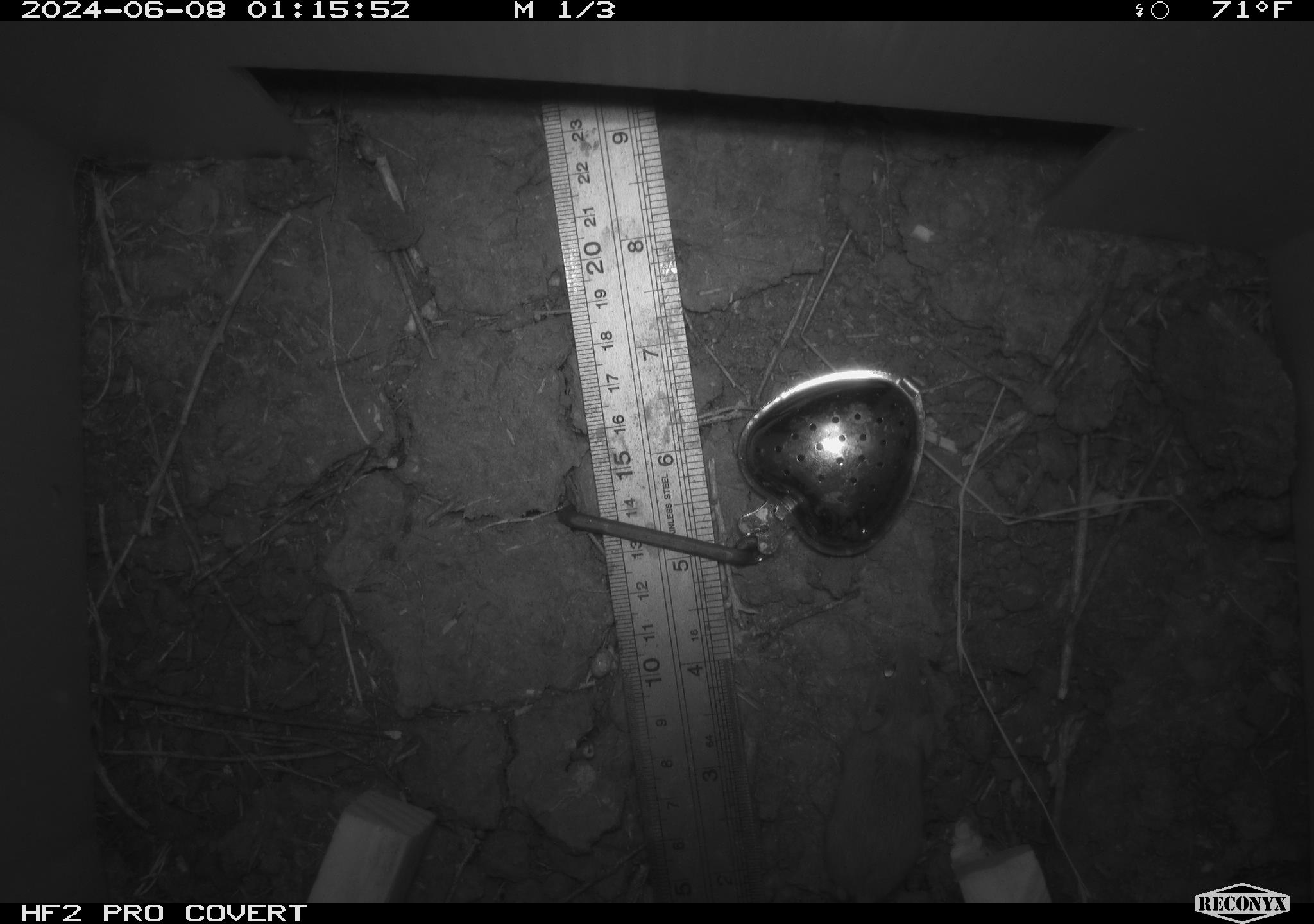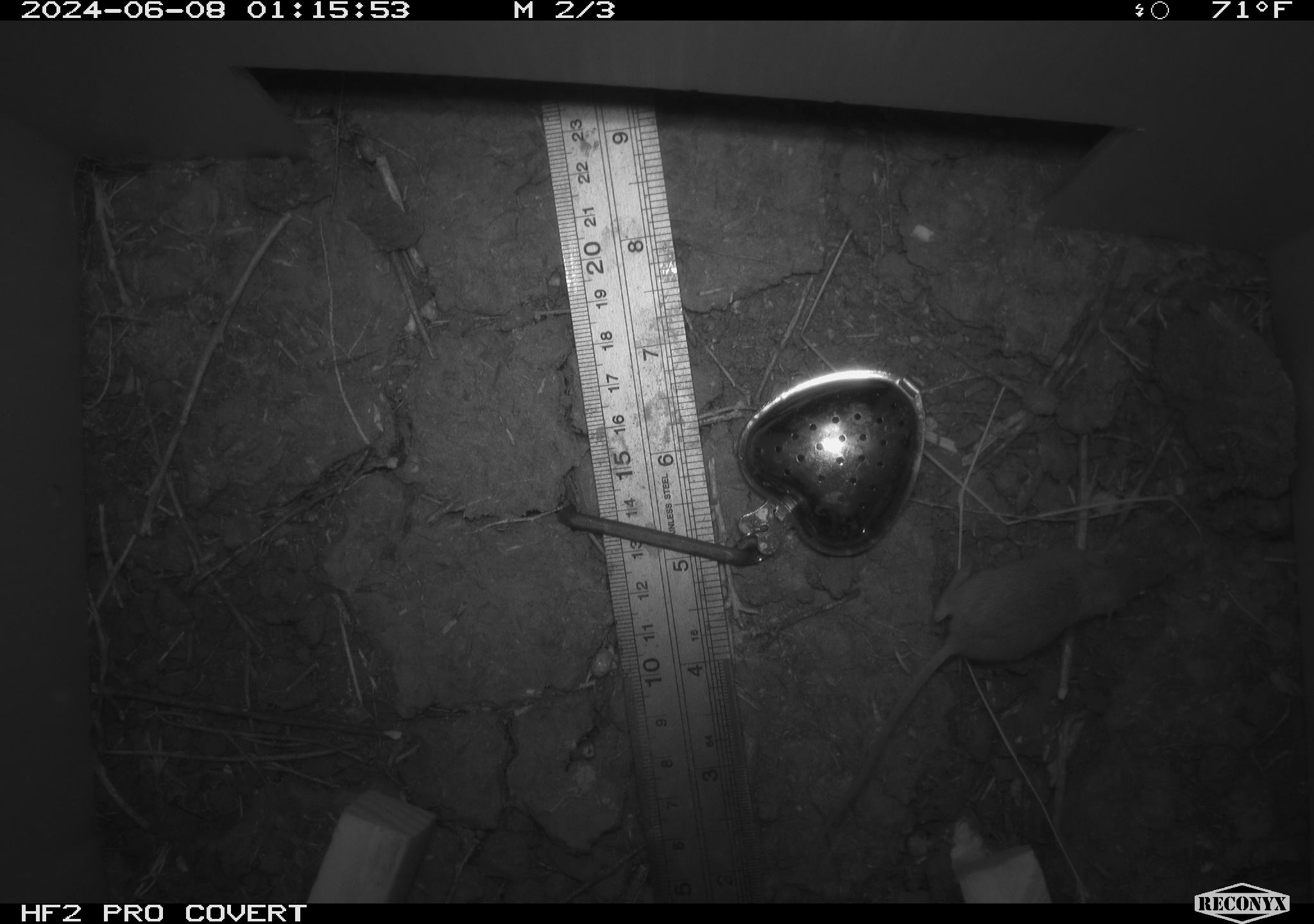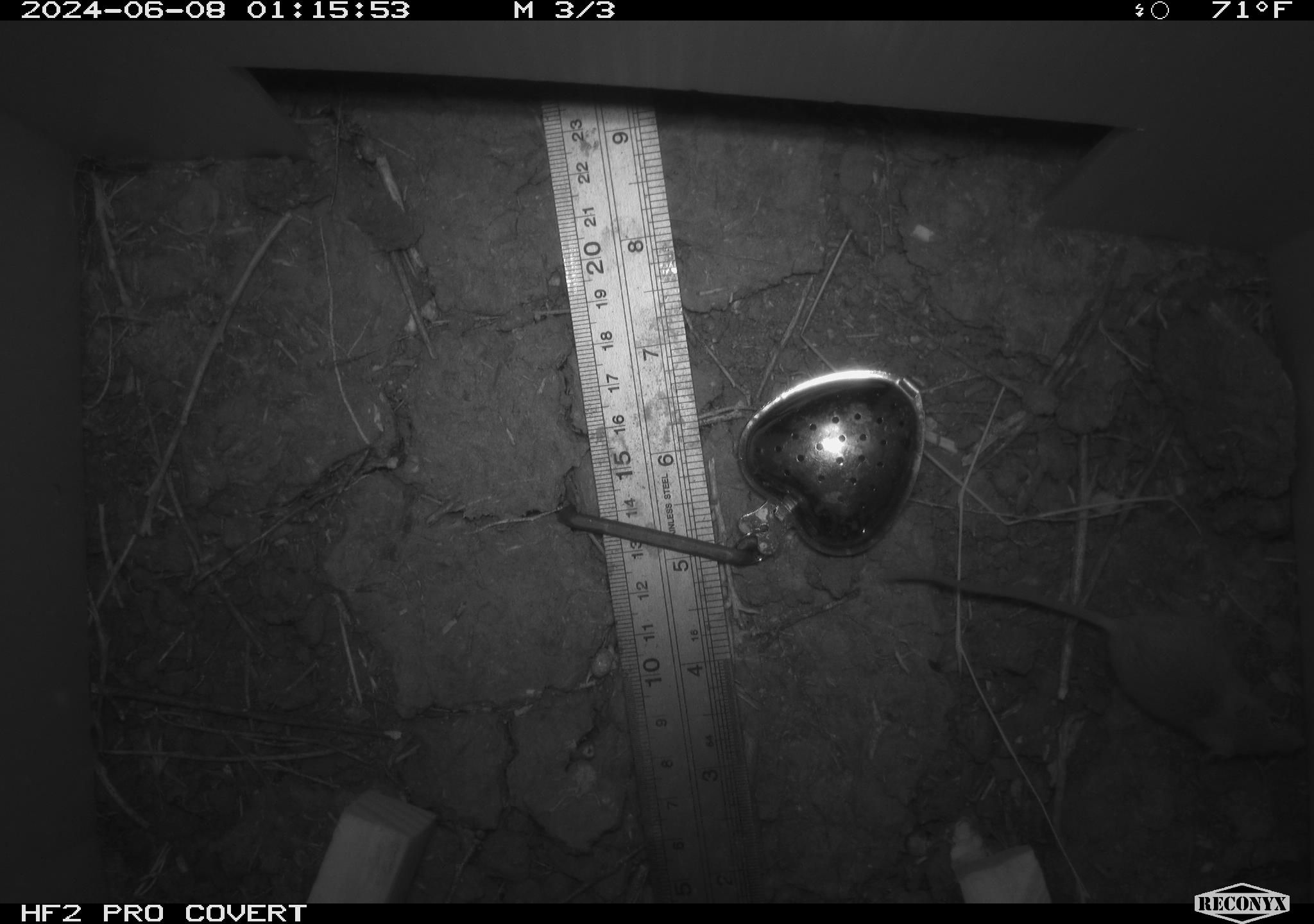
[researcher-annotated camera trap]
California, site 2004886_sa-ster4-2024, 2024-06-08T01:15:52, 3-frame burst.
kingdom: Animalia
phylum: Chordata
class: Mammalia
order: Rodentia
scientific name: Rodentia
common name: mouse species